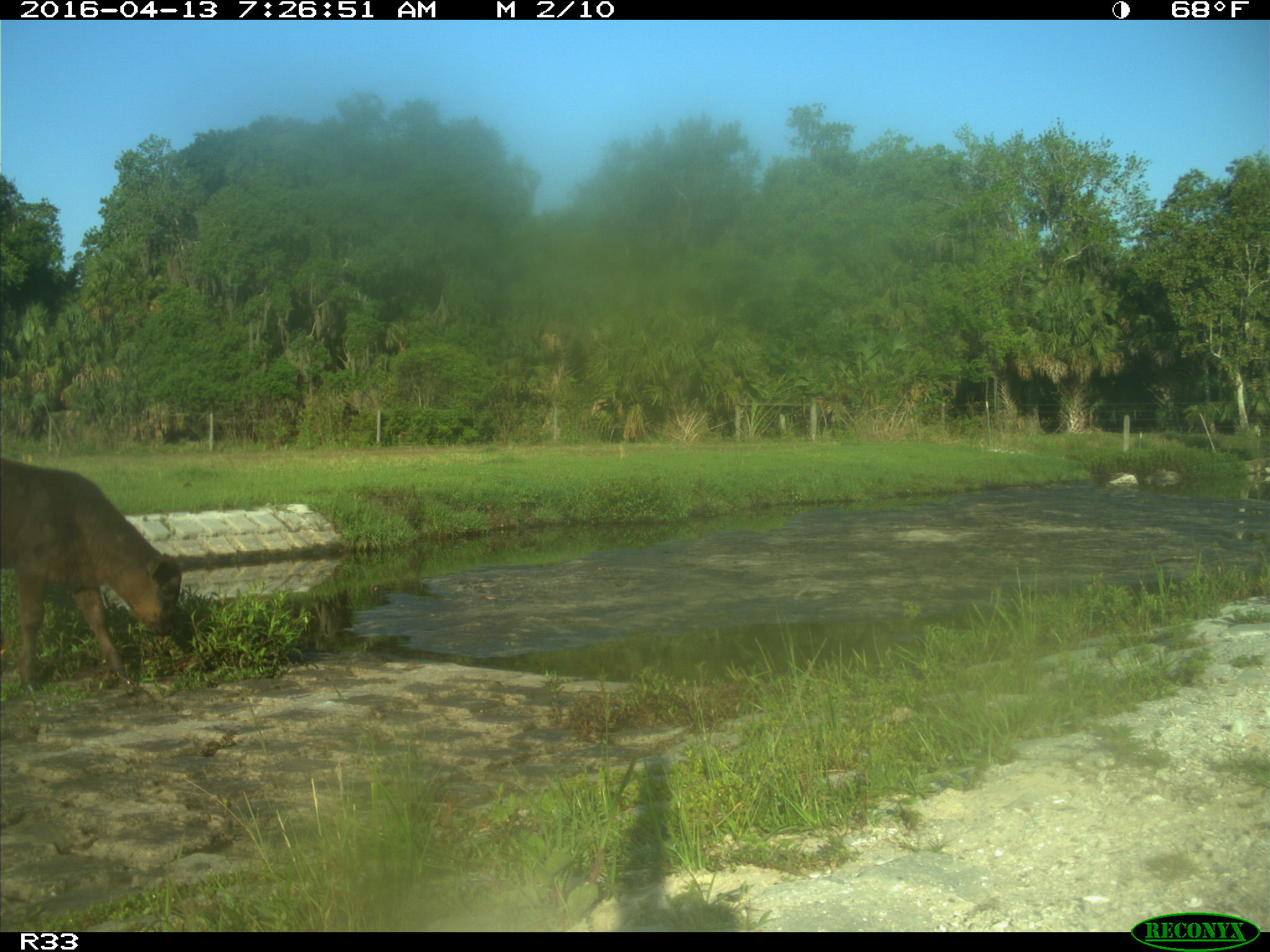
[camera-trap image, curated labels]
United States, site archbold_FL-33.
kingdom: Animalia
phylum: Chordata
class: Mammalia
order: Artiodactyla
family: Bovidae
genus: Bos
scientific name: Bos taurus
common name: domestic cow